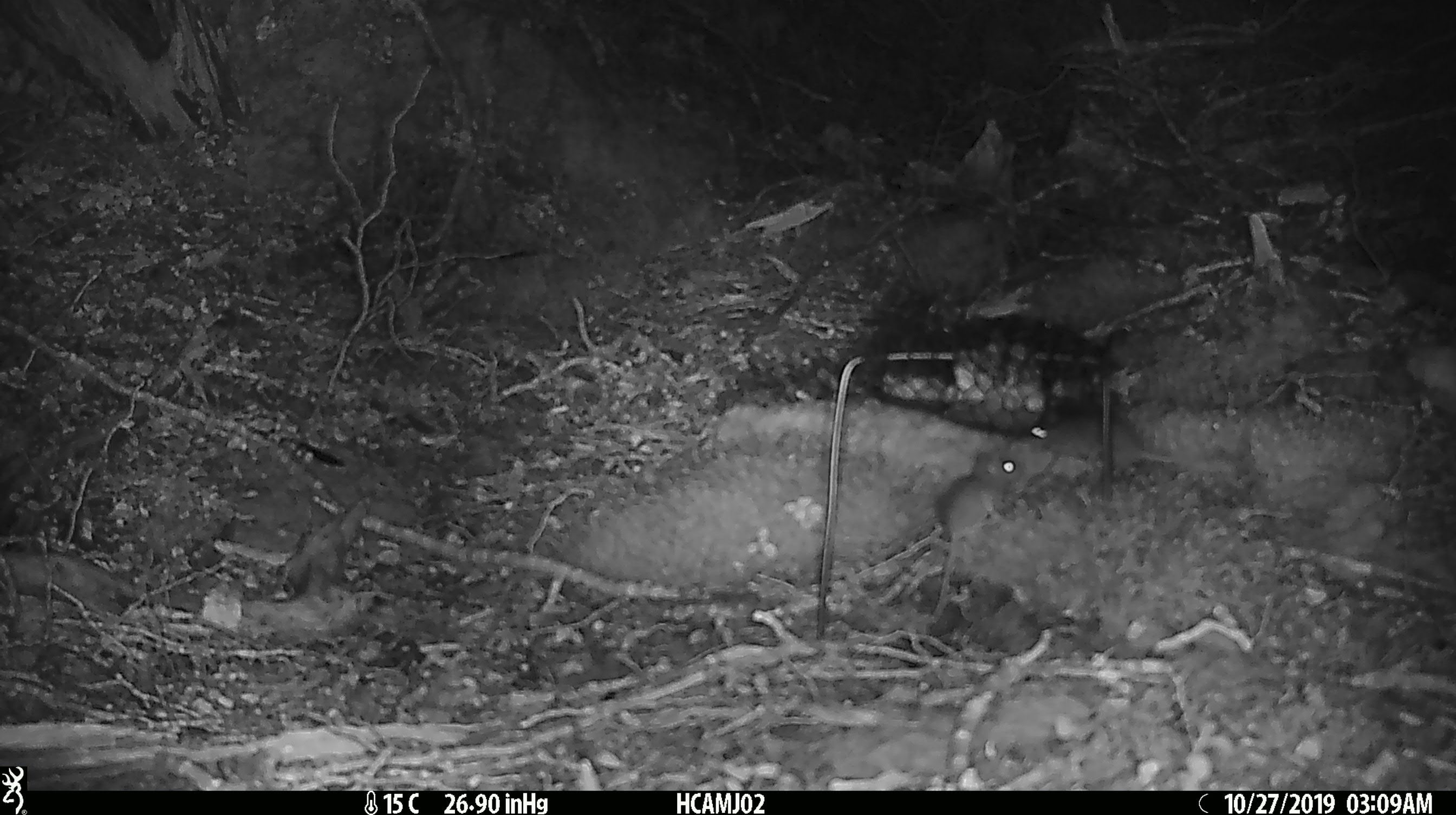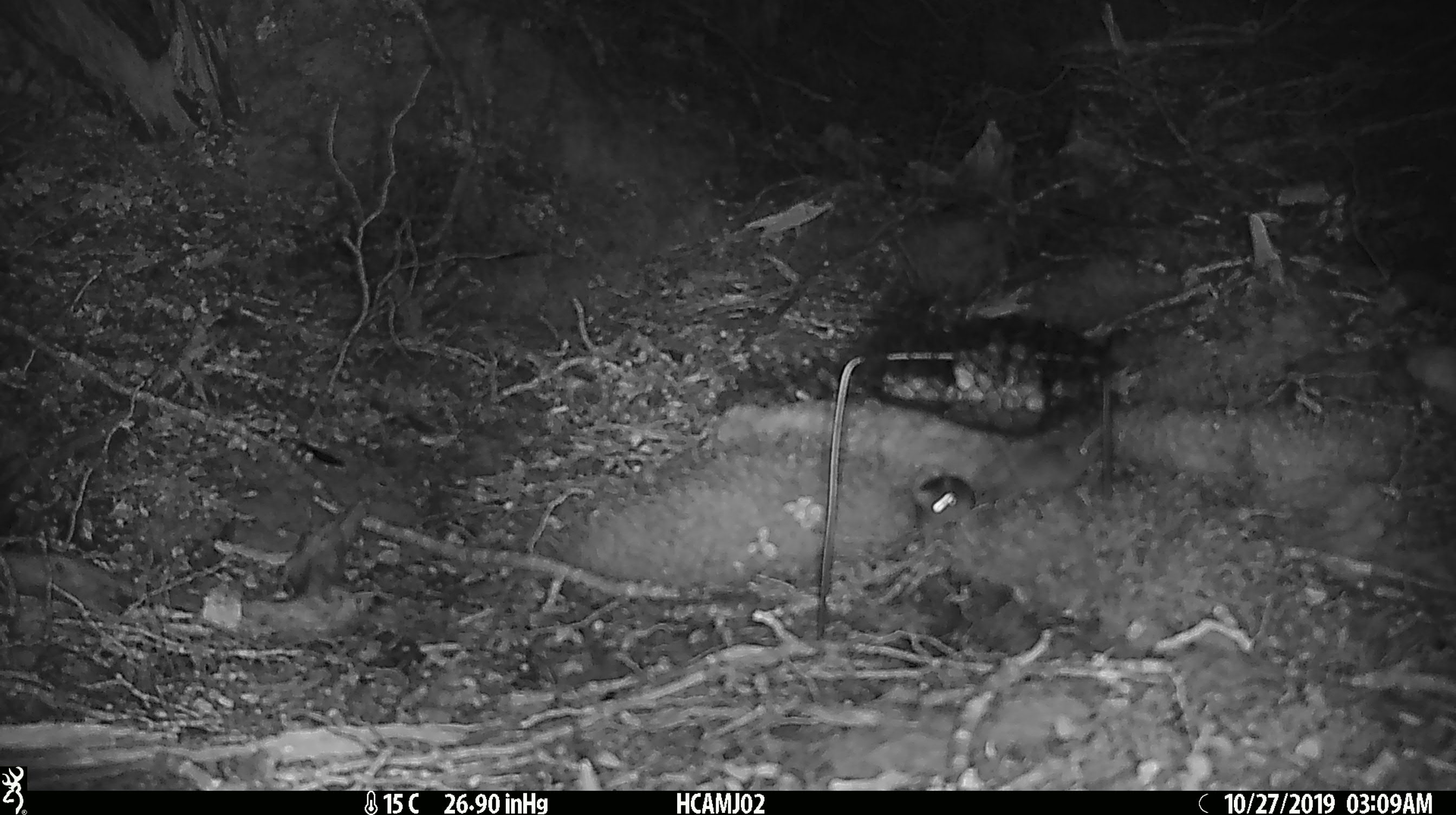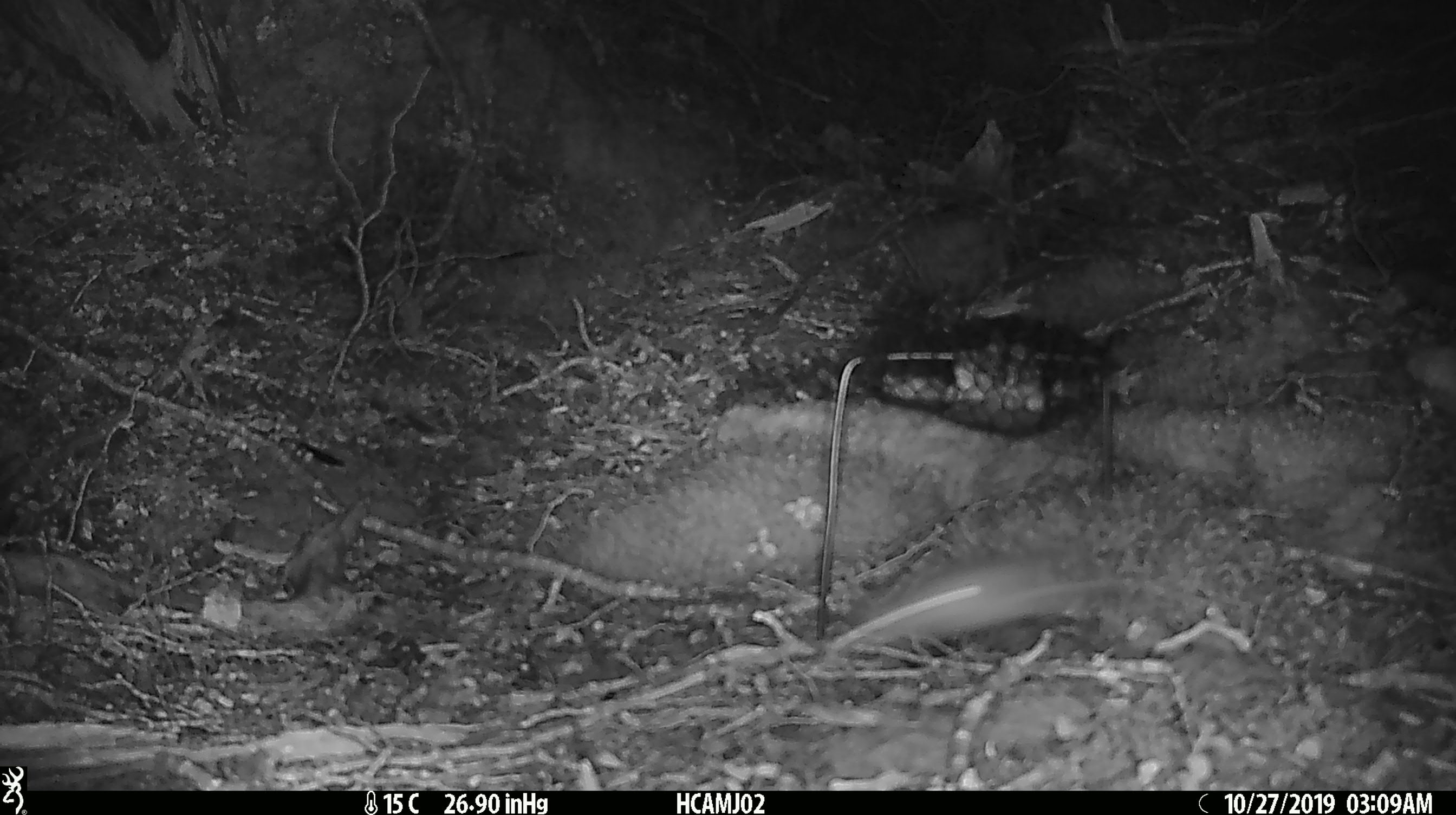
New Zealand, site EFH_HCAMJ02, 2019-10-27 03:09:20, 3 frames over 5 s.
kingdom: Animalia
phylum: Chordata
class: Mammalia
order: Rodentia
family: Muridae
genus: Mus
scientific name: Mus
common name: mouse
Mouse (Mus).